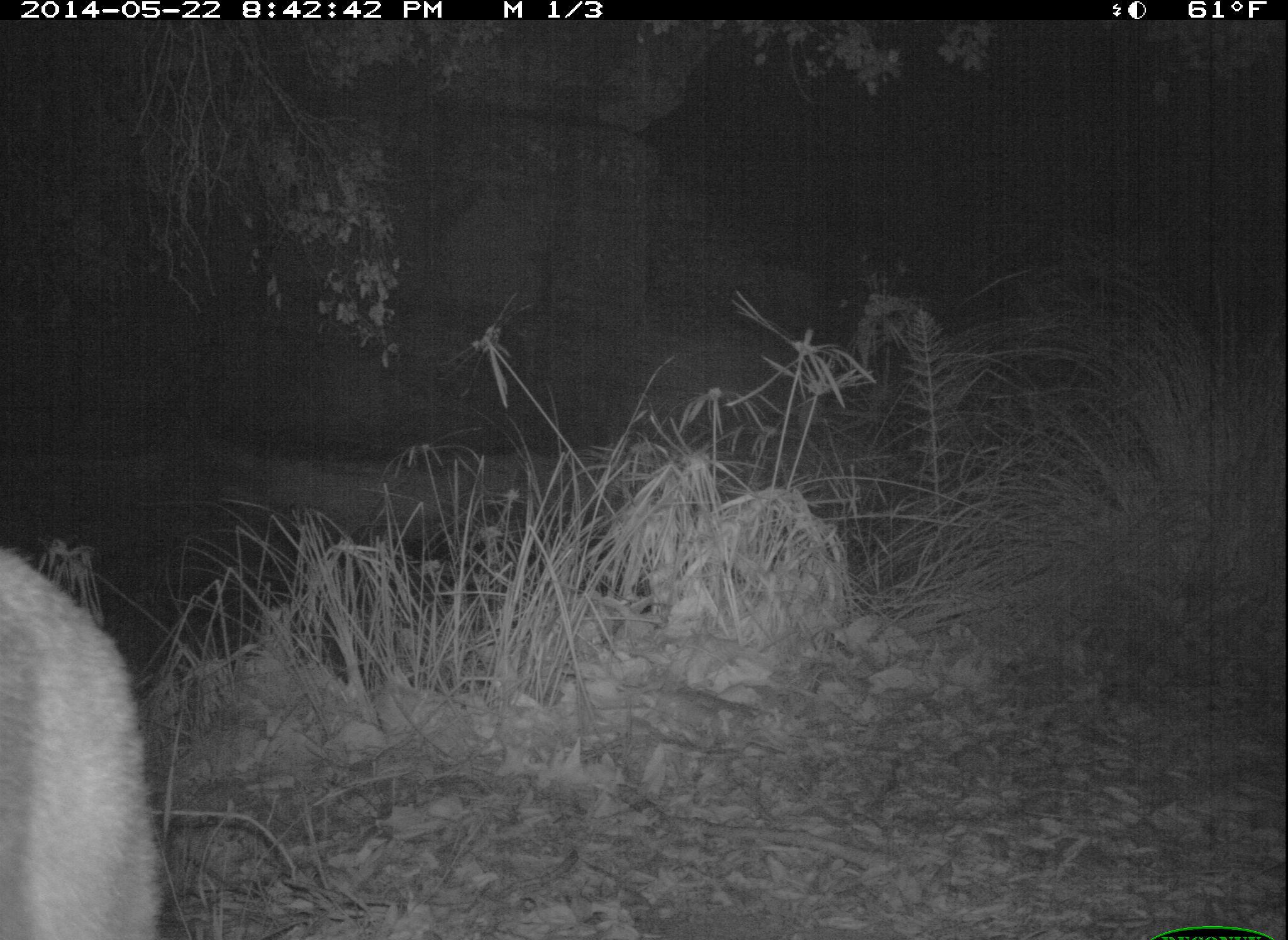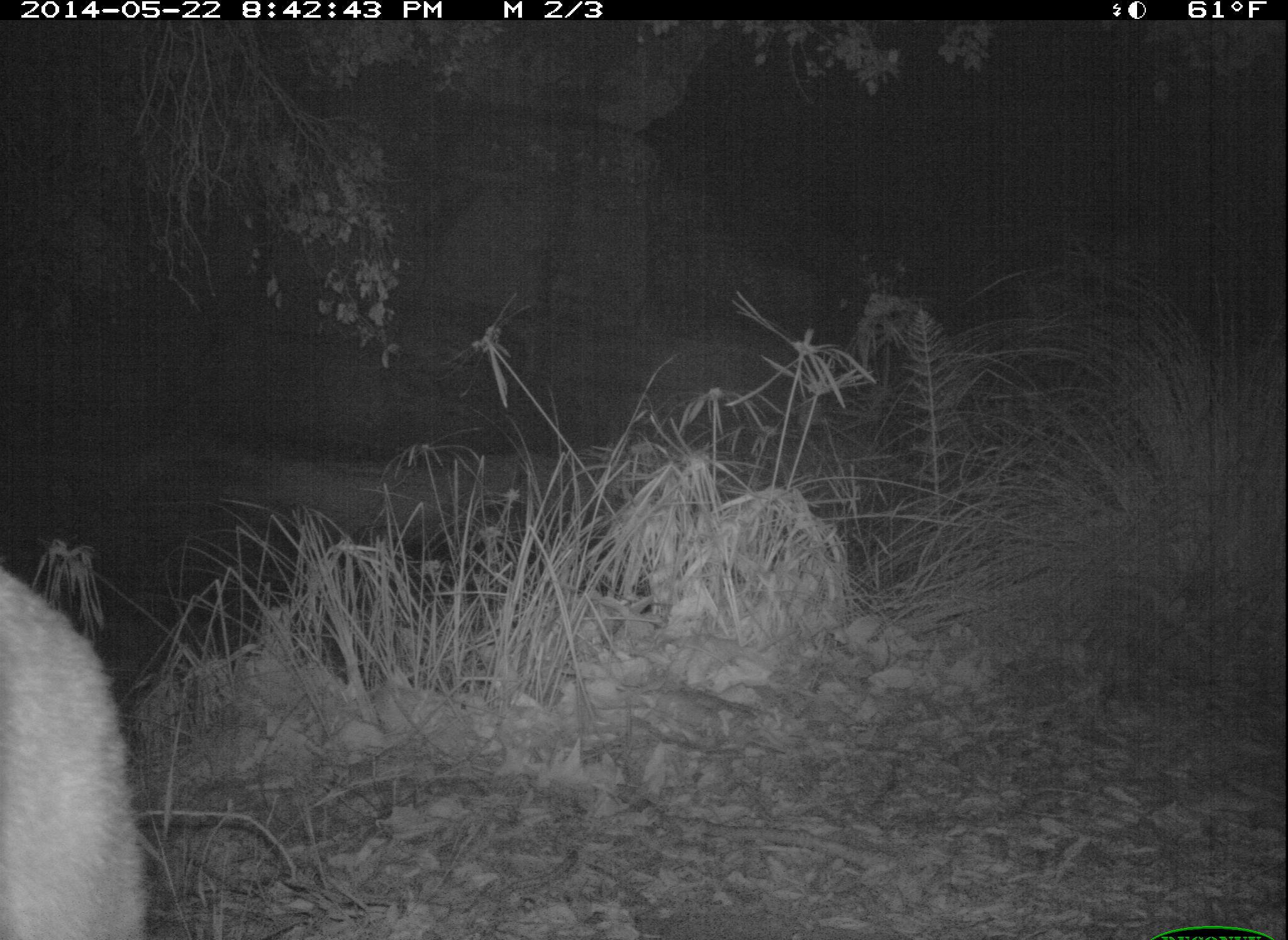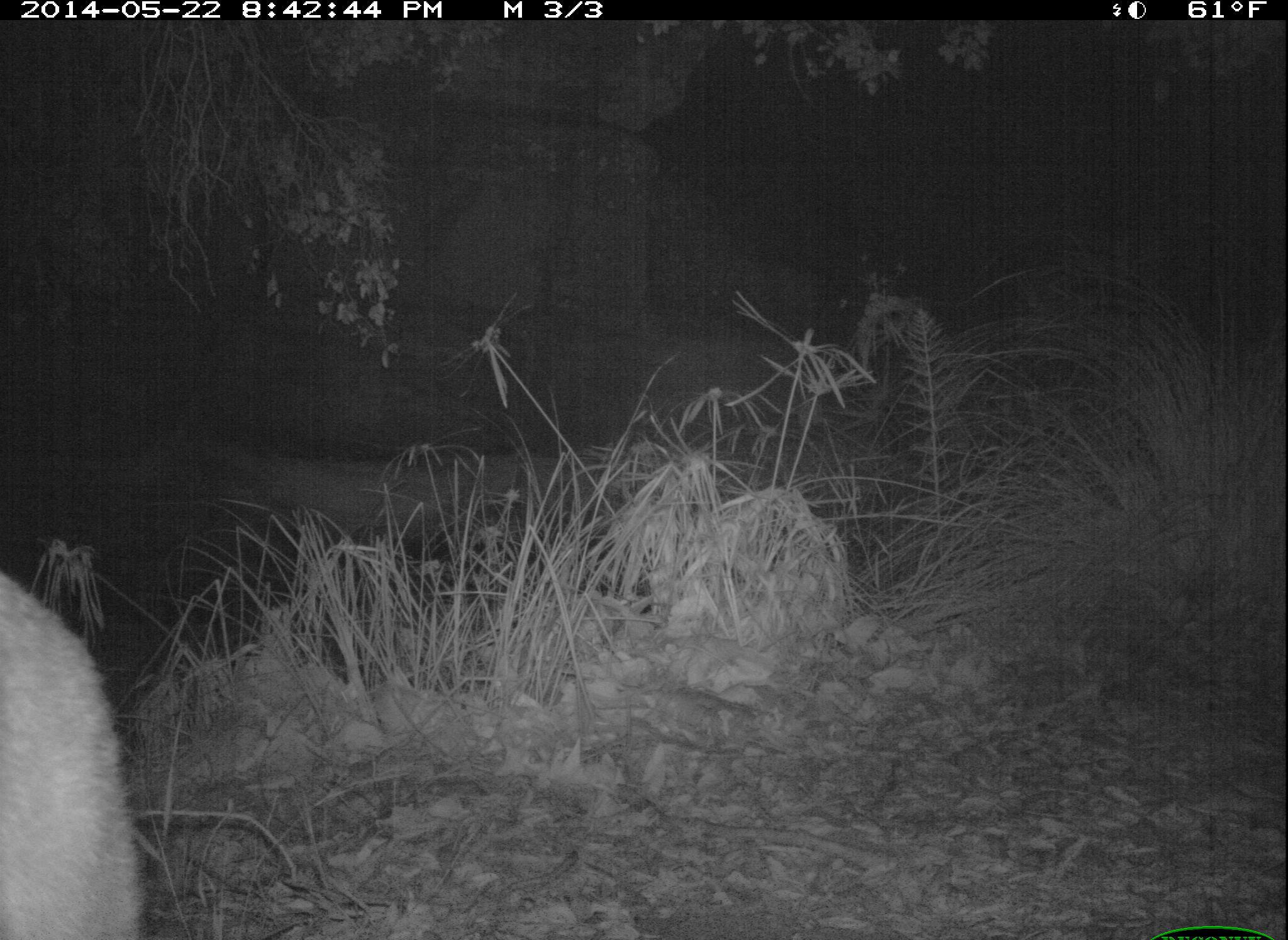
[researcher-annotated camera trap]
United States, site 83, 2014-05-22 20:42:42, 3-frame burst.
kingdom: Animalia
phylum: Chordata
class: Mammalia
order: Carnivora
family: Felidae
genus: Lynx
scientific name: Lynx rufus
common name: bobcat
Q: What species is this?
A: Bobcat (Lynx rufus).